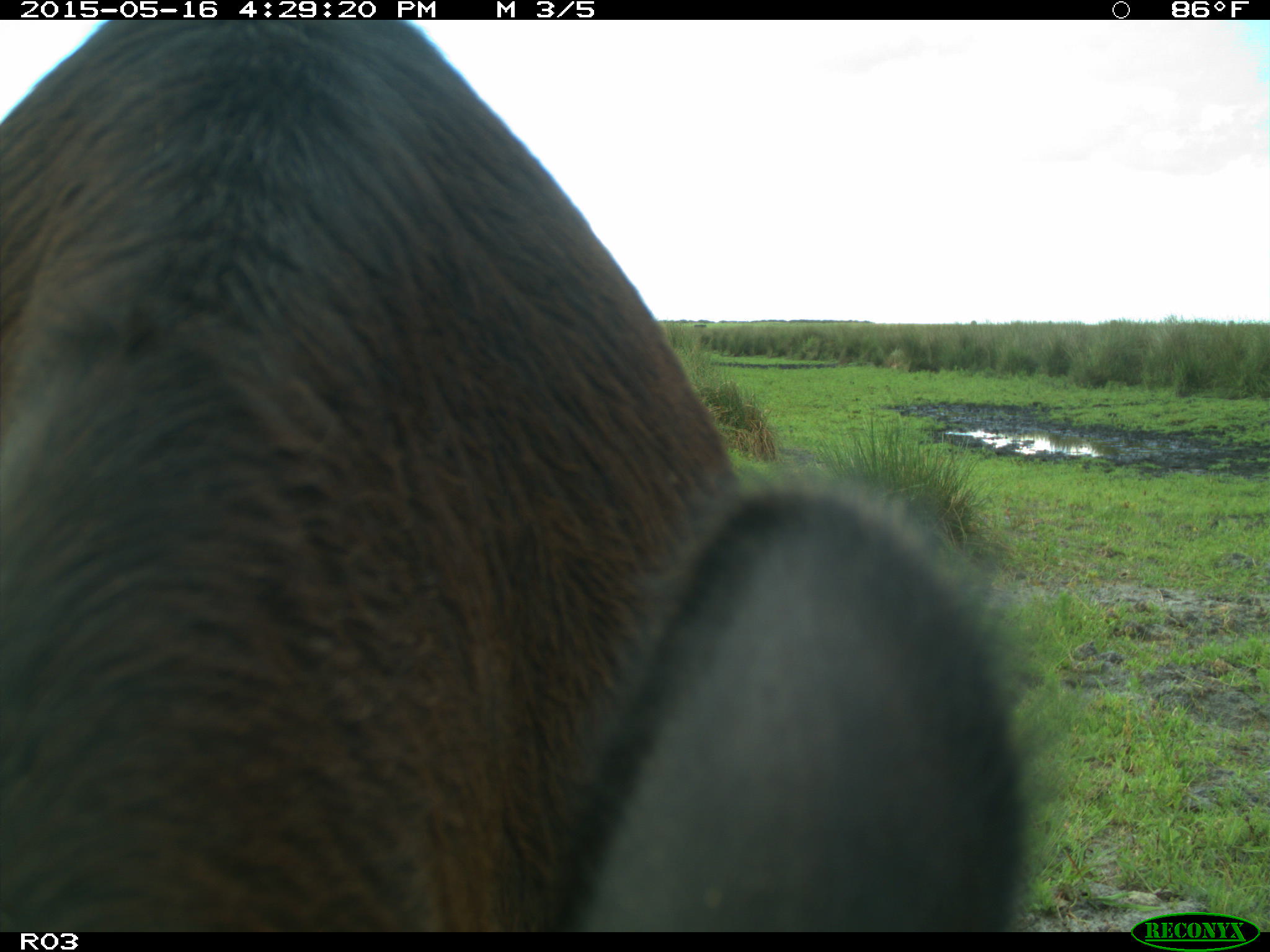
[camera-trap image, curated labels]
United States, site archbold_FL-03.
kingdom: Animalia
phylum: Chordata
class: Mammalia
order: Artiodactyla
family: Bovidae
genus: Bos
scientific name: Bos taurus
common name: domestic cow